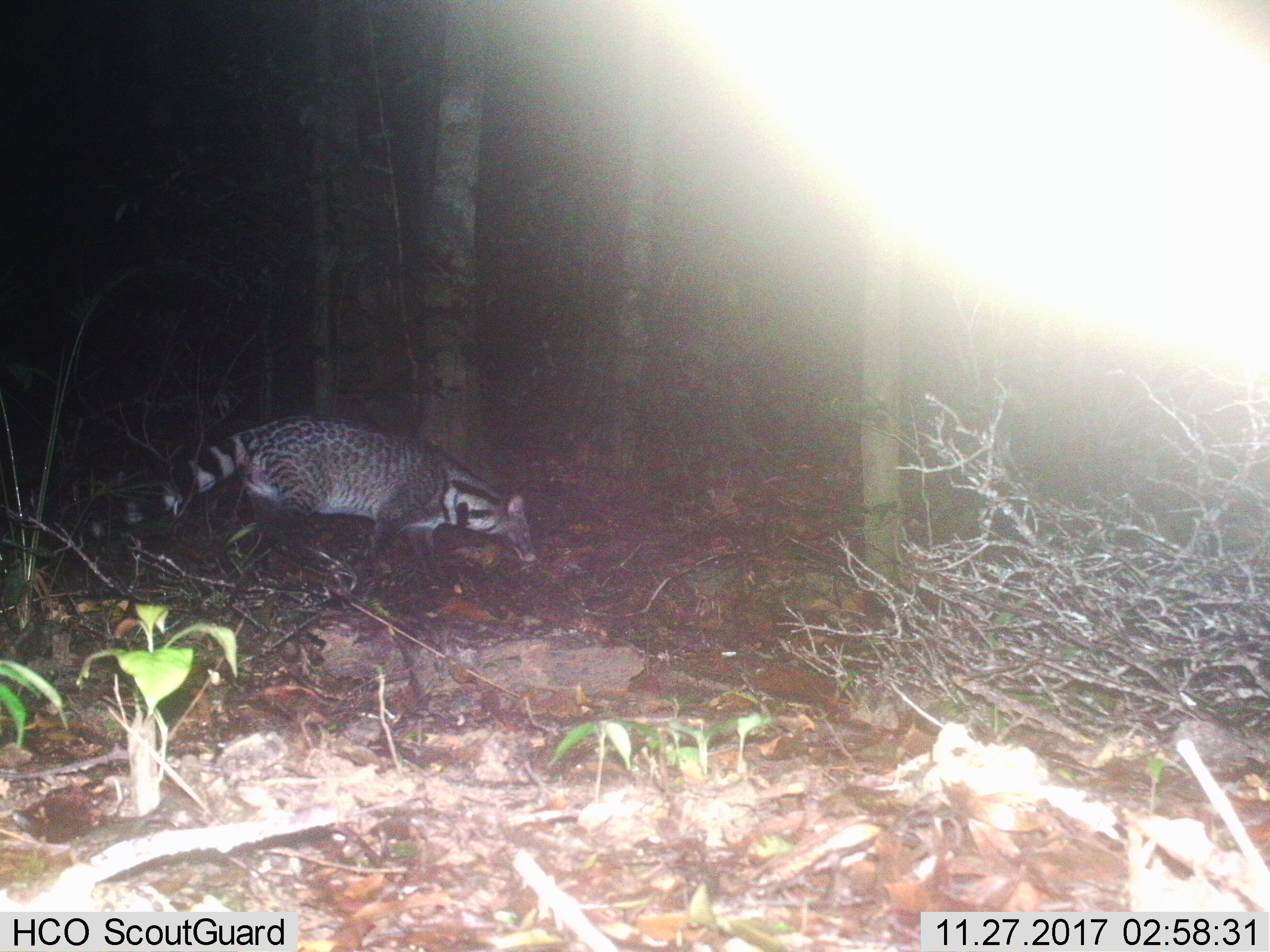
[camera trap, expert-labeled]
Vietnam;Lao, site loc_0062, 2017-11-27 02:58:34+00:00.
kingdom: Animalia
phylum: Chordata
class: Mammalia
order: Carnivora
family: Viverridae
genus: Viverra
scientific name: Viverra zibetha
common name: large indian civet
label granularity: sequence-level